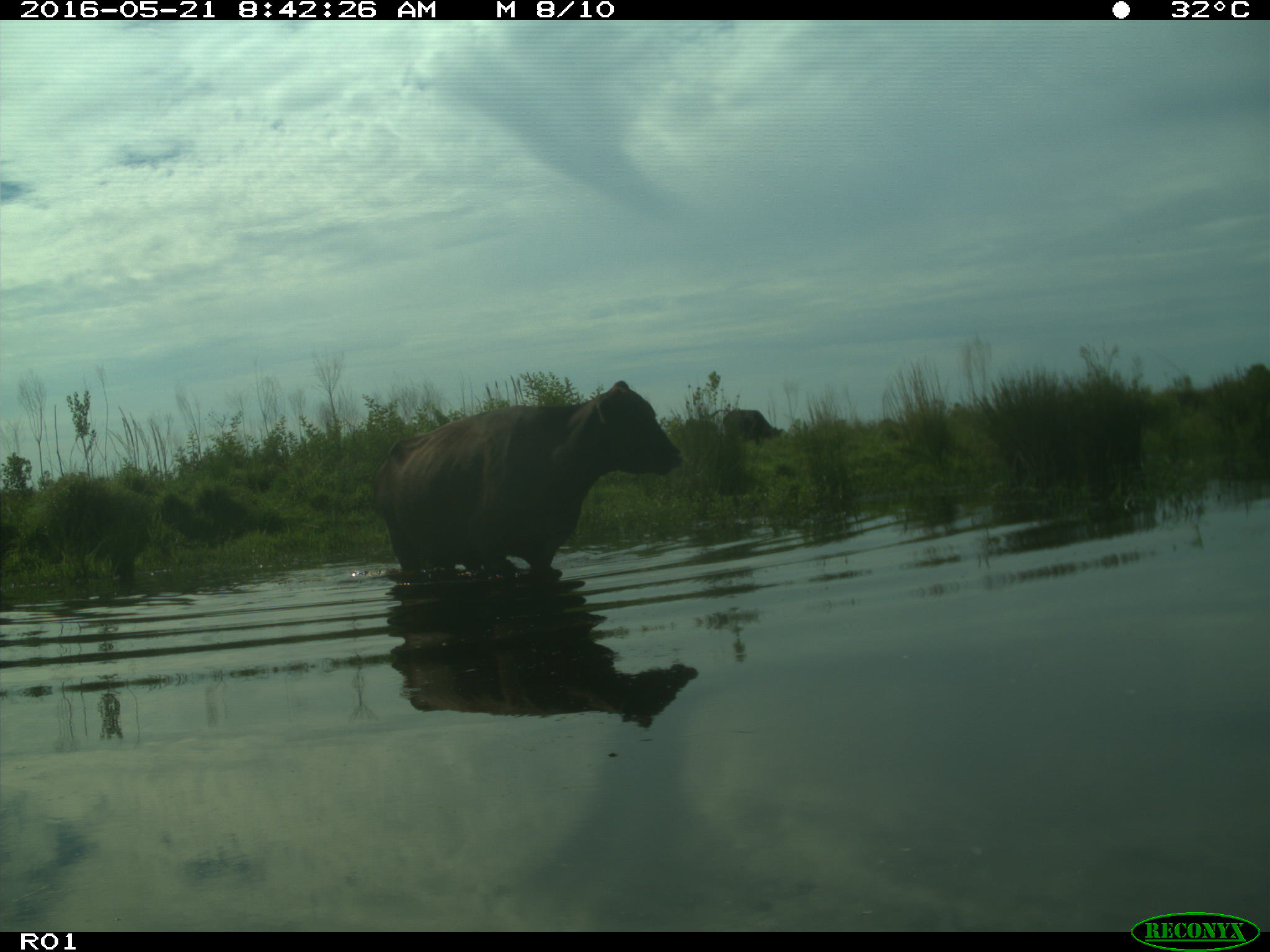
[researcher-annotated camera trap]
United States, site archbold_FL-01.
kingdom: Animalia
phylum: Chordata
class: Mammalia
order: Artiodactyla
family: Bovidae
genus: Bos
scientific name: Bos taurus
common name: domestic cow